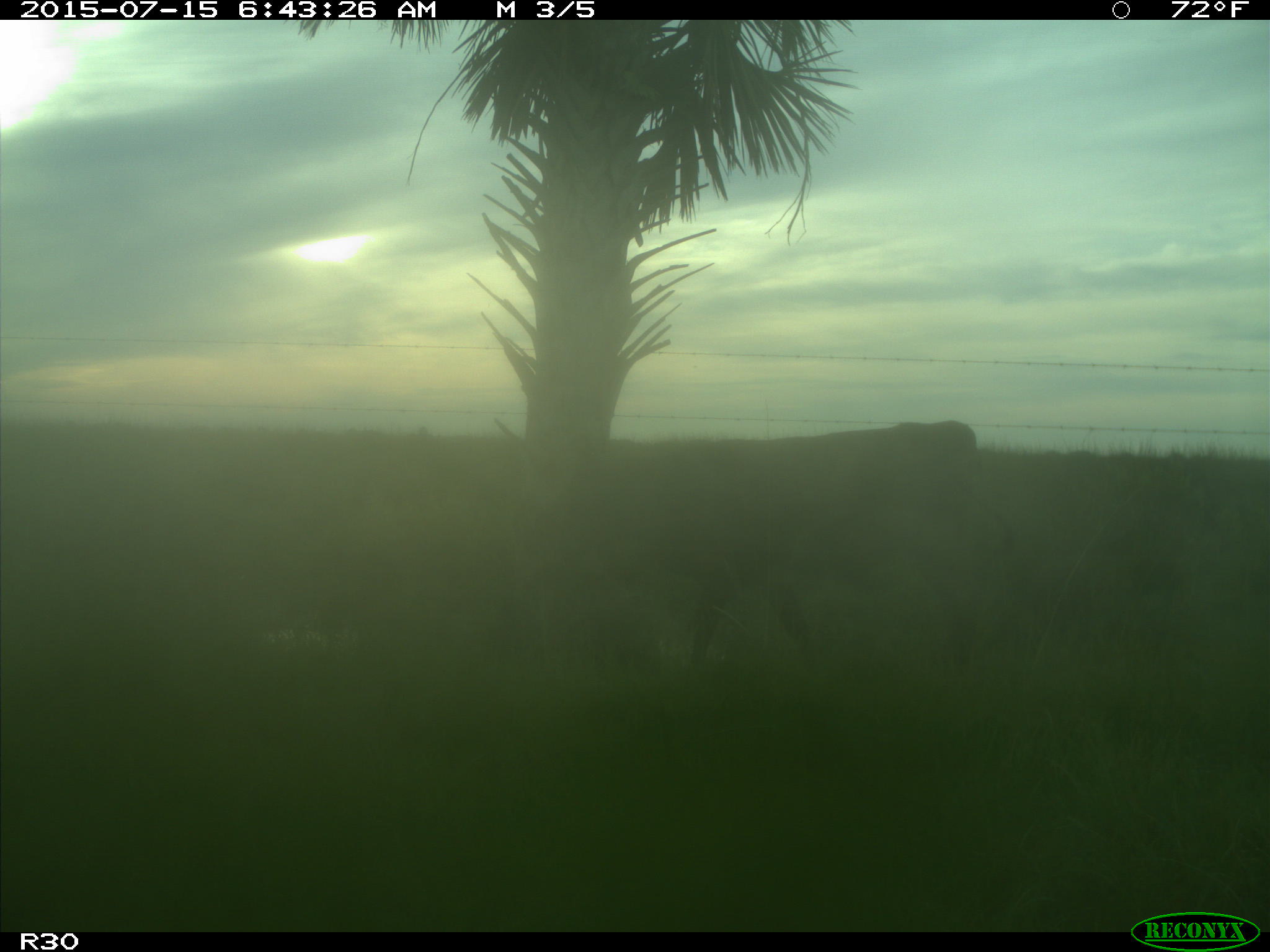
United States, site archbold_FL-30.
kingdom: Animalia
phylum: Chordata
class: Mammalia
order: Artiodactyla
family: Bovidae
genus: Bos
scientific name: Bos taurus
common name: domestic cow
Bos taurus (domestic cow).